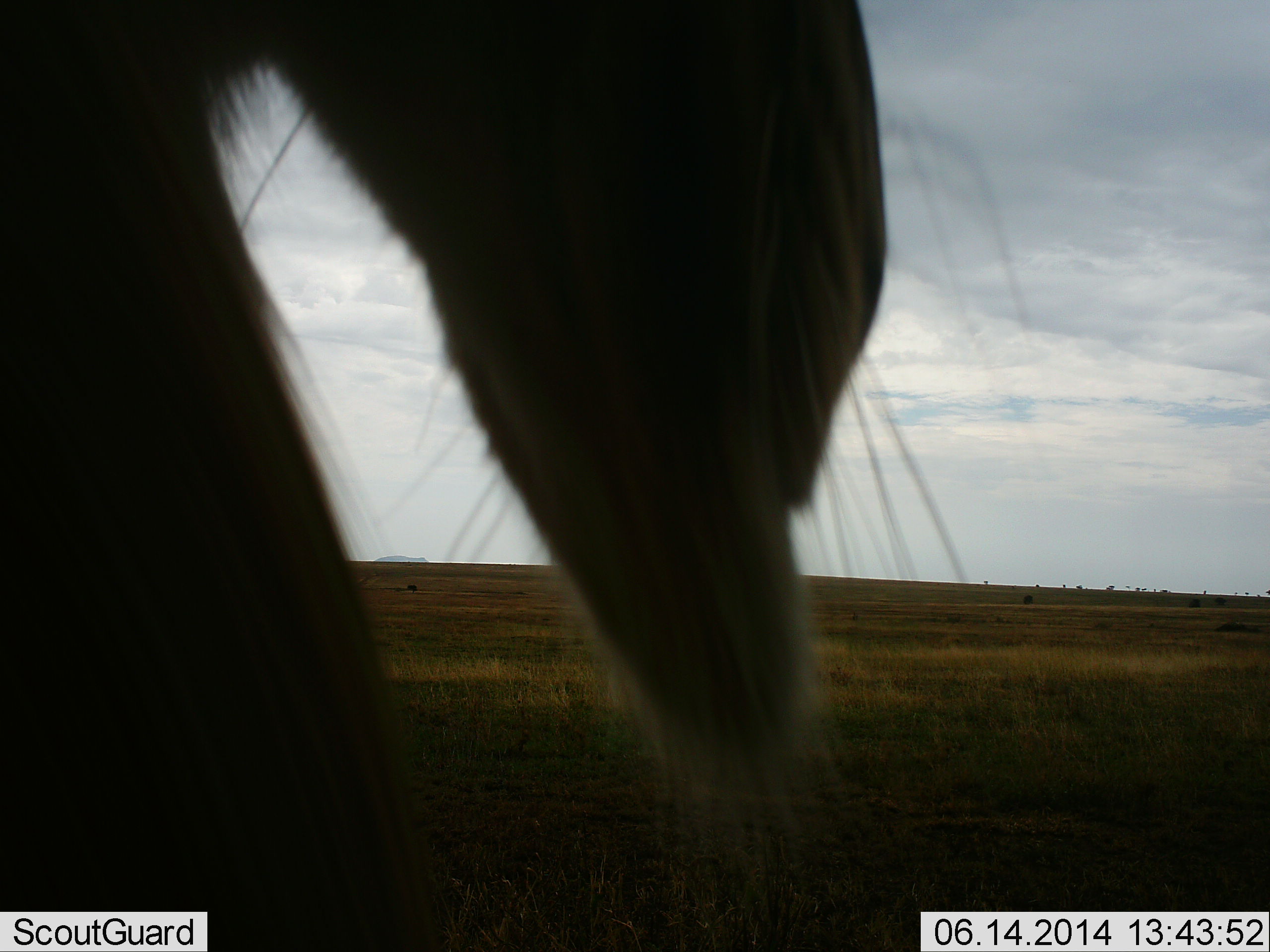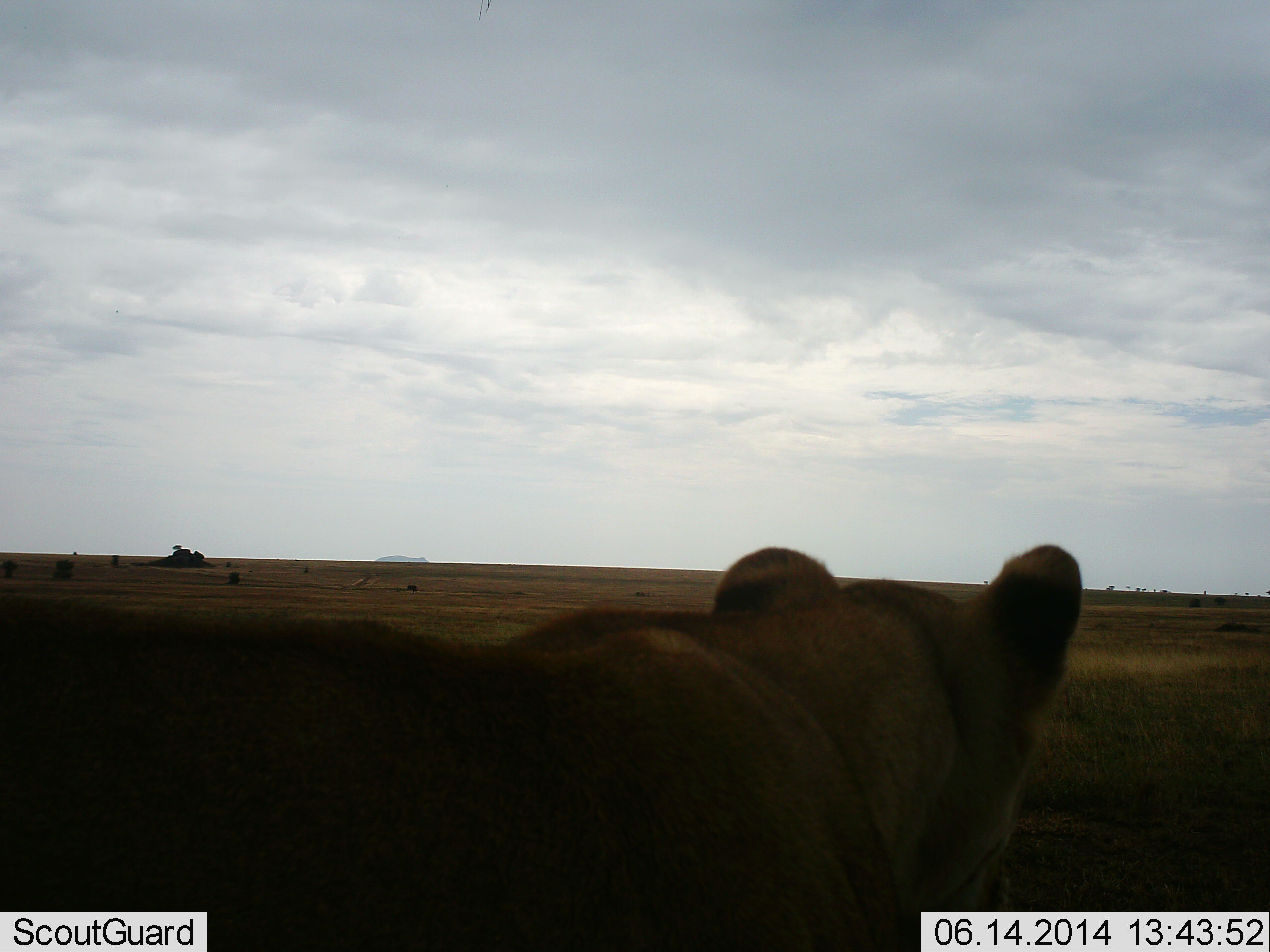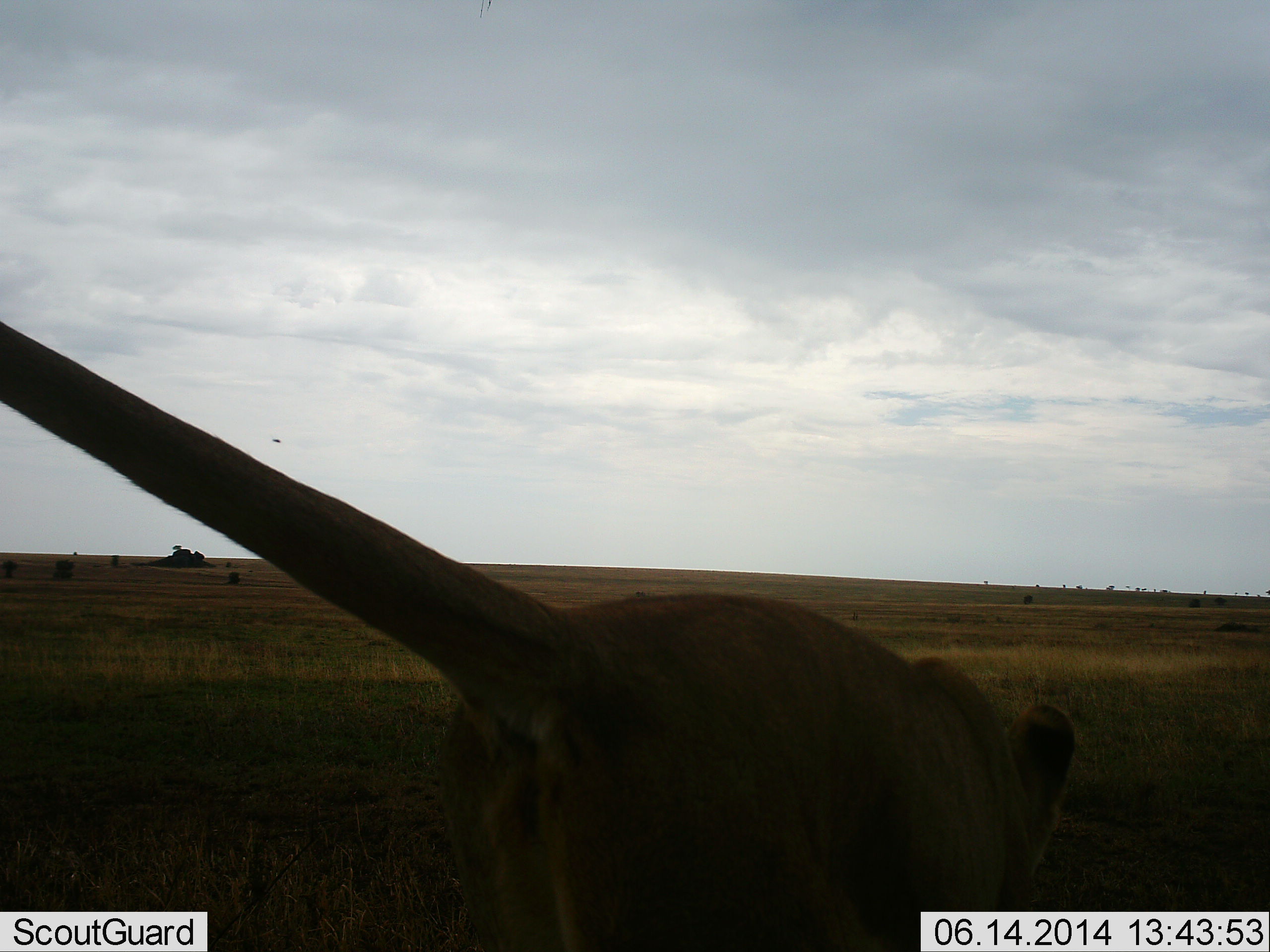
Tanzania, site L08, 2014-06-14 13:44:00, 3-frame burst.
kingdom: Animalia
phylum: Chordata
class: Mammalia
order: Carnivora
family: Felidae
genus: Panthera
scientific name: Panthera leo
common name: lion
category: lionfemale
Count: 1.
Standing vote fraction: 27%.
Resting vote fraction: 0%.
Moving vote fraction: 73%.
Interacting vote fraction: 0%.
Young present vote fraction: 0%.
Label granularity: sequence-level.